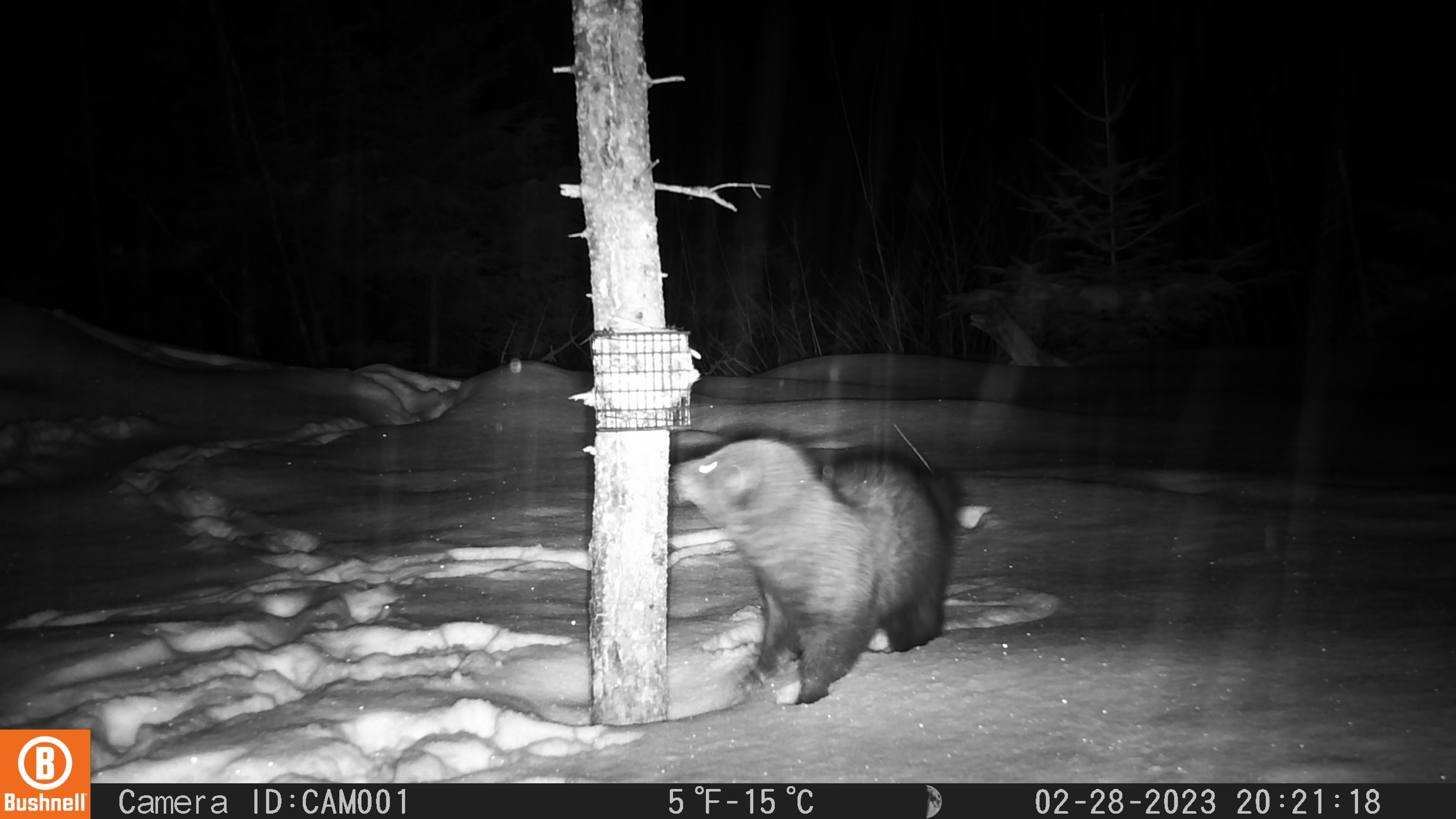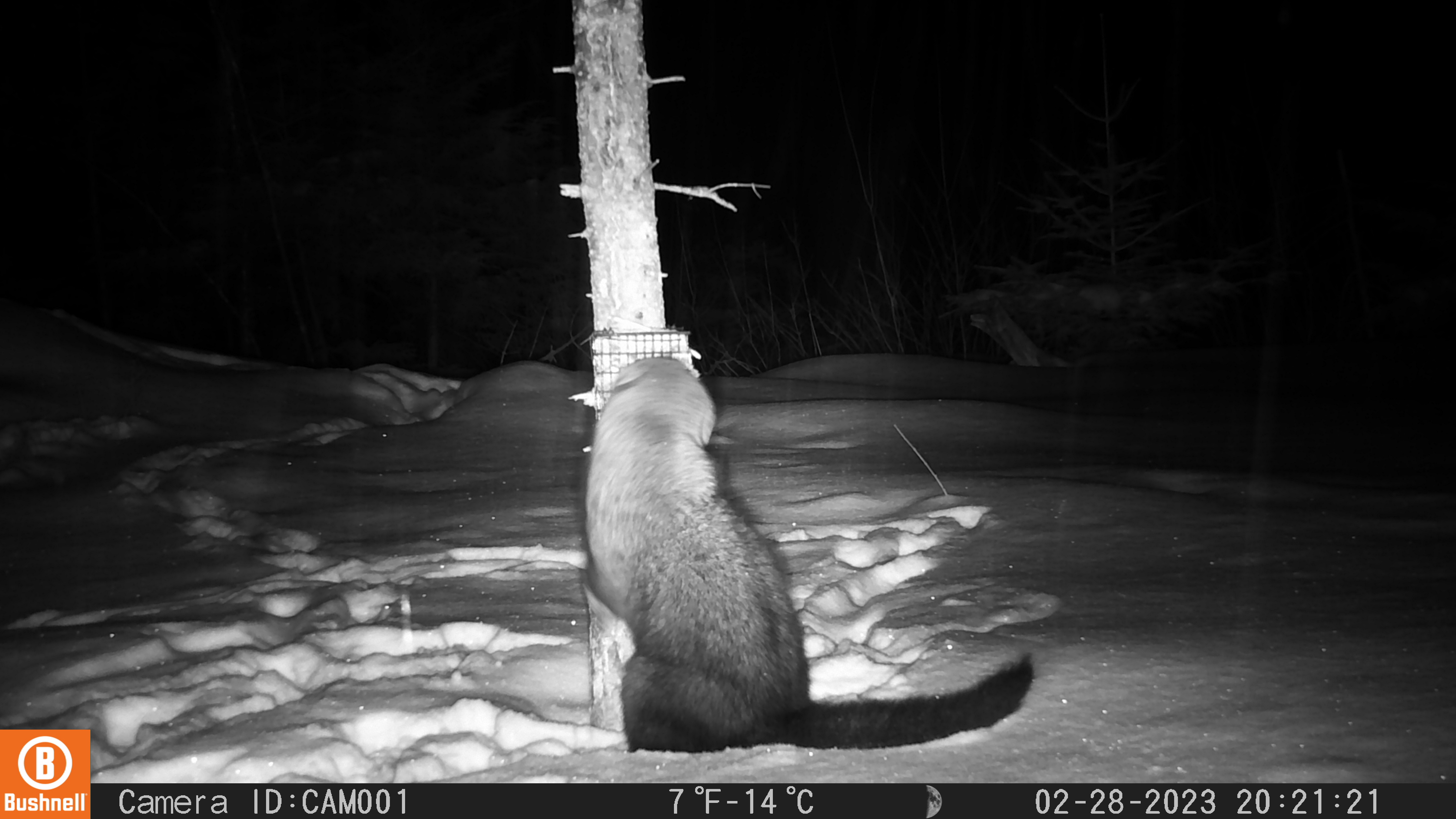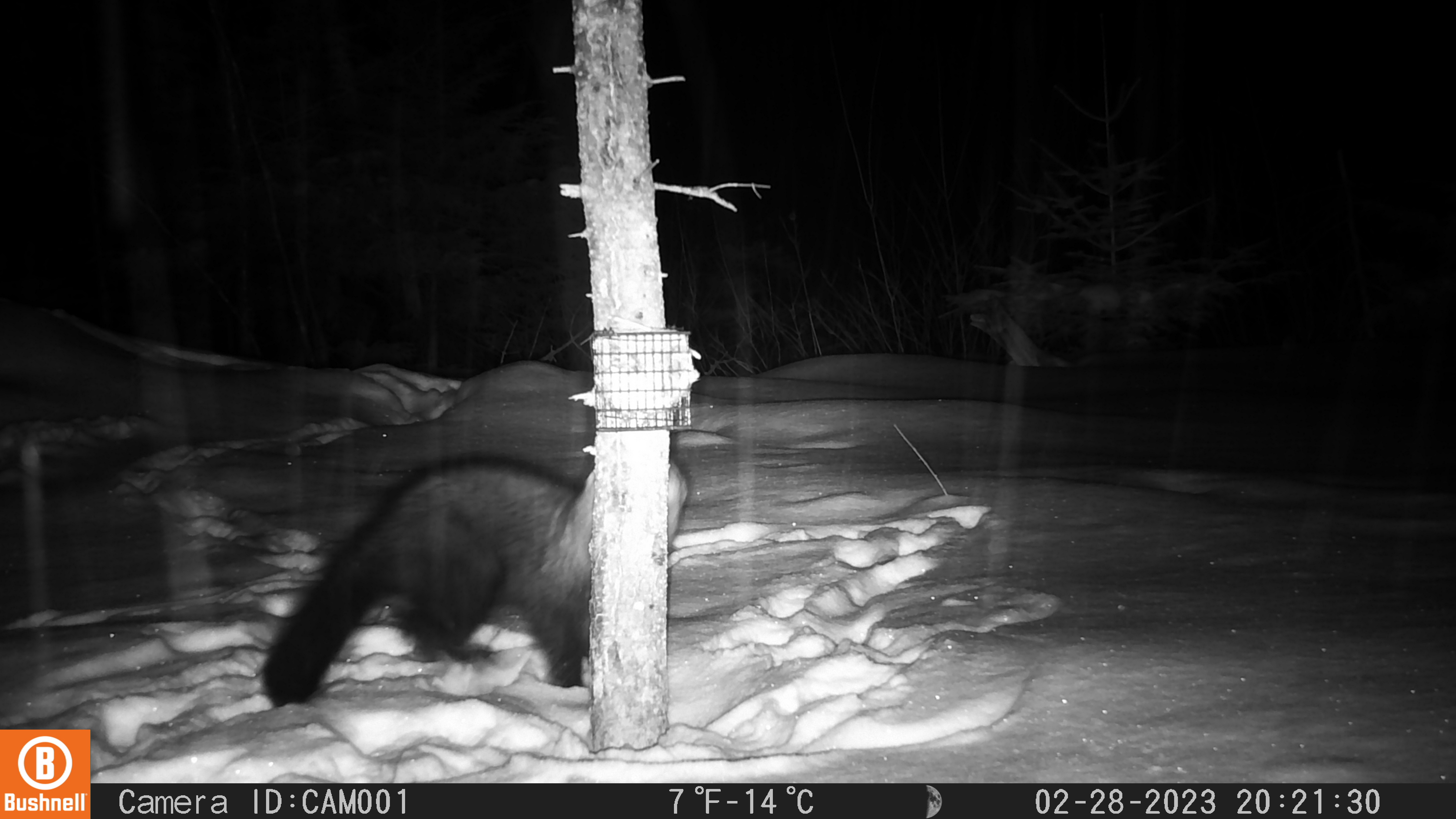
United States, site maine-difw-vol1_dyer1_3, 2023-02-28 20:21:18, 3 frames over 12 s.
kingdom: Animalia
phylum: Chordata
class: Mammalia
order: Carnivora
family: Mustelidae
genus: Pekania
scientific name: Pekania pennanti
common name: fisher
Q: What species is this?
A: Fisher (Pekania pennanti).